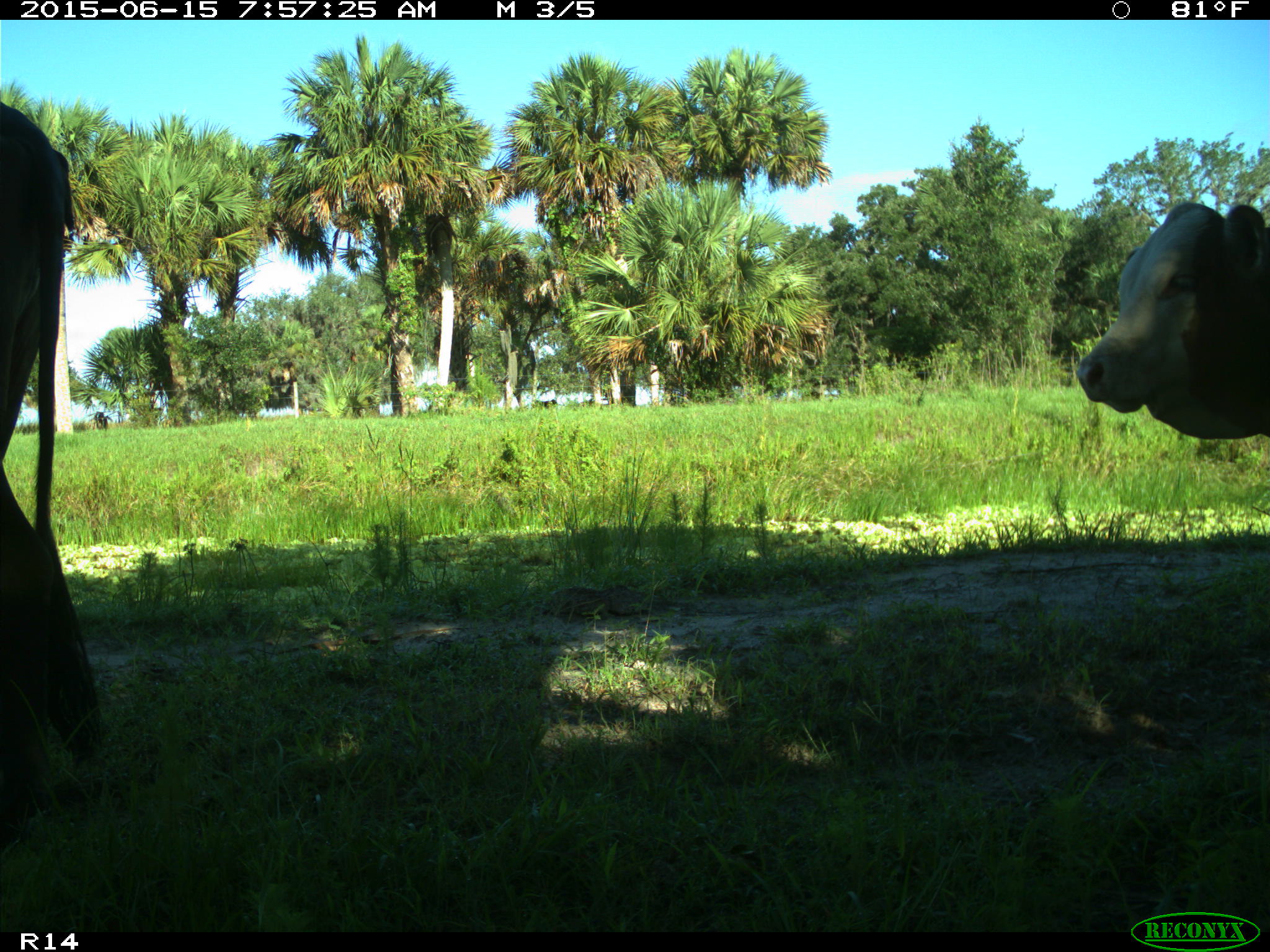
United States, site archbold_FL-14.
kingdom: Animalia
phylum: Chordata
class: Mammalia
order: Artiodactyla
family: Bovidae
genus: Bos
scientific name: Bos taurus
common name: domestic cow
Bos taurus (domestic cow).